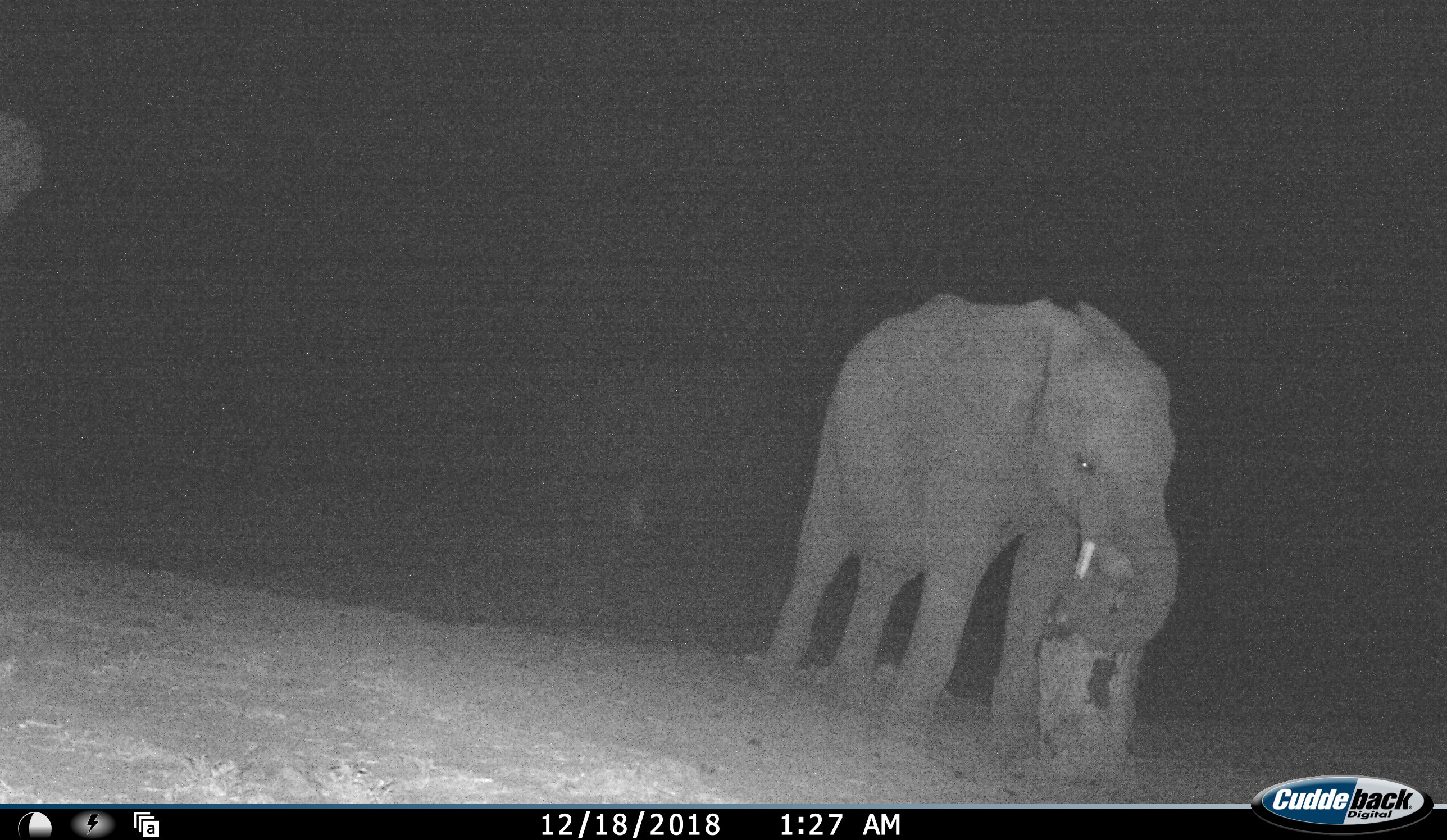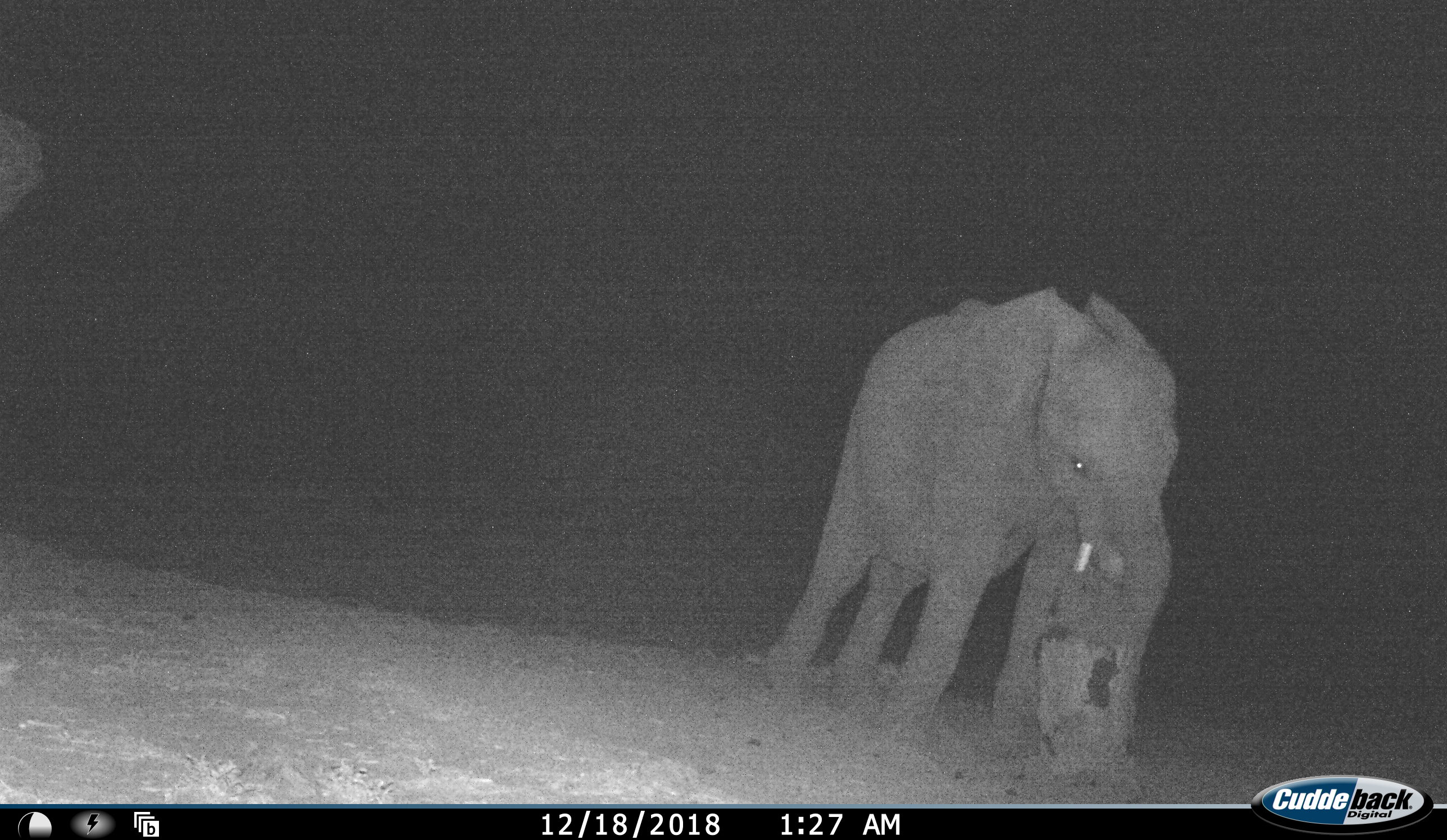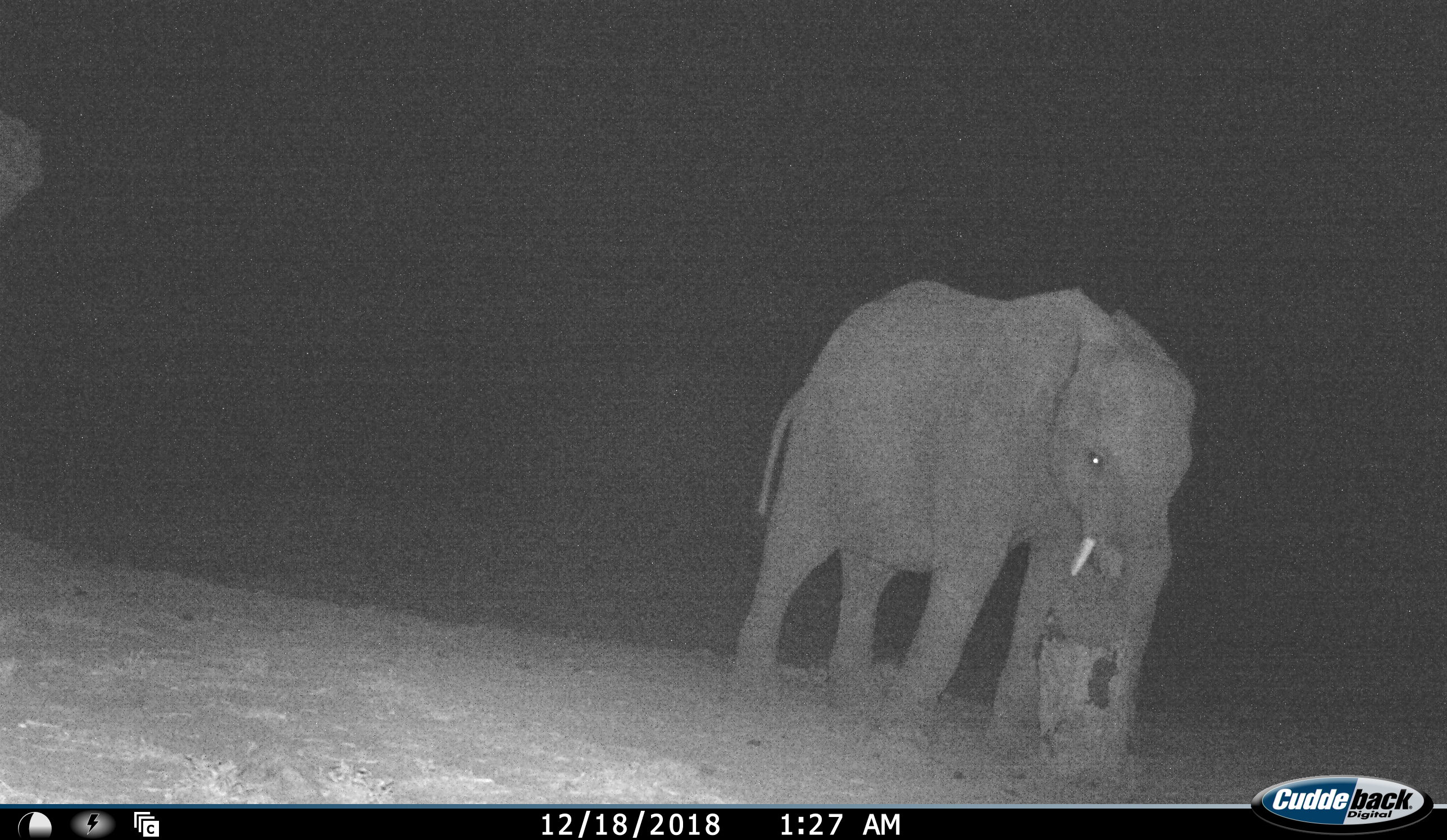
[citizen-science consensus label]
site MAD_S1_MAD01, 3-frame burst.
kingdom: Animalia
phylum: Chordata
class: Mammalia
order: Proboscidea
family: Elephantidae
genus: Loxodonta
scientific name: Loxodonta africana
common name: african bush elephant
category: elephant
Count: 1.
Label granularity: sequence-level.